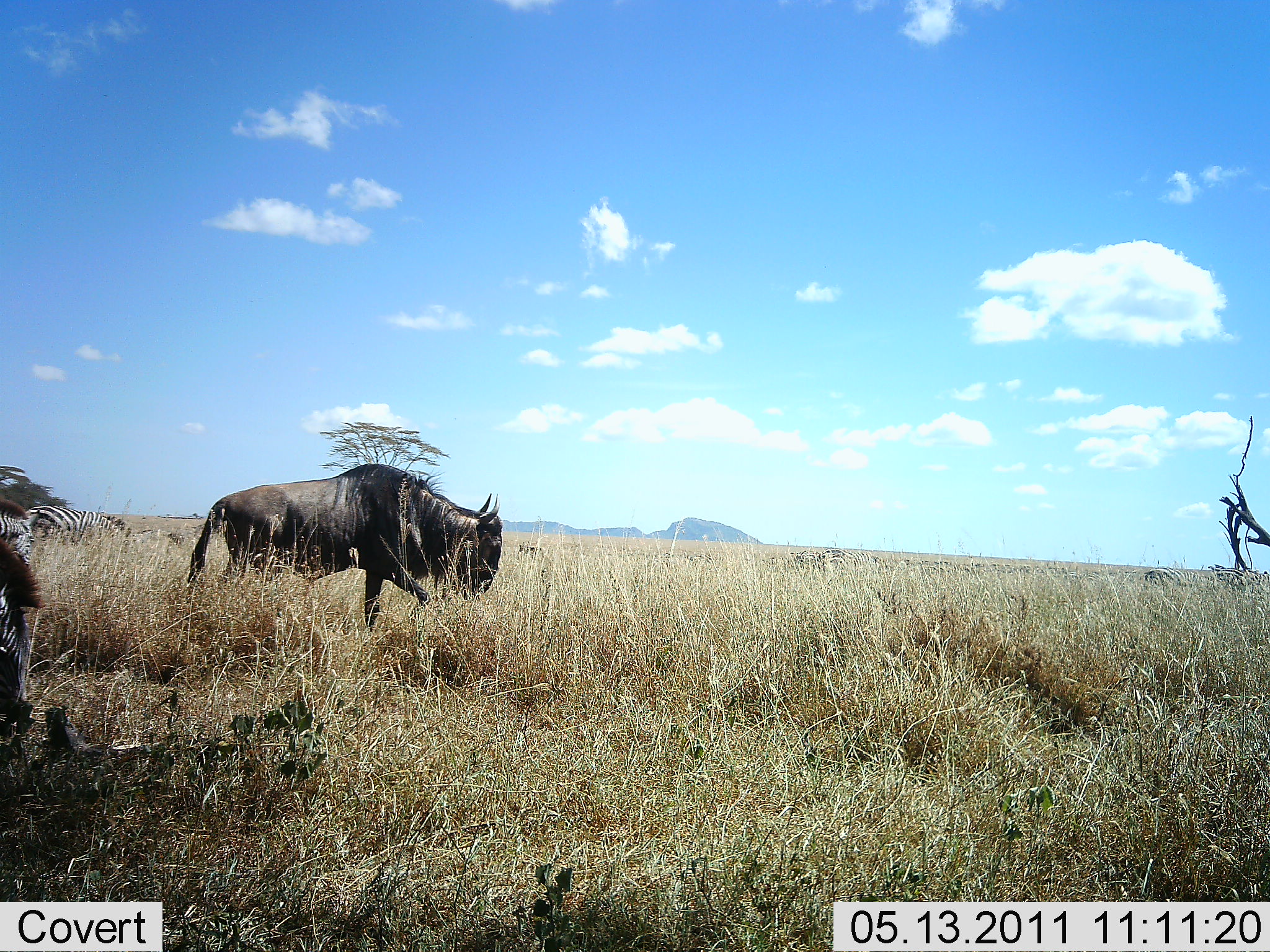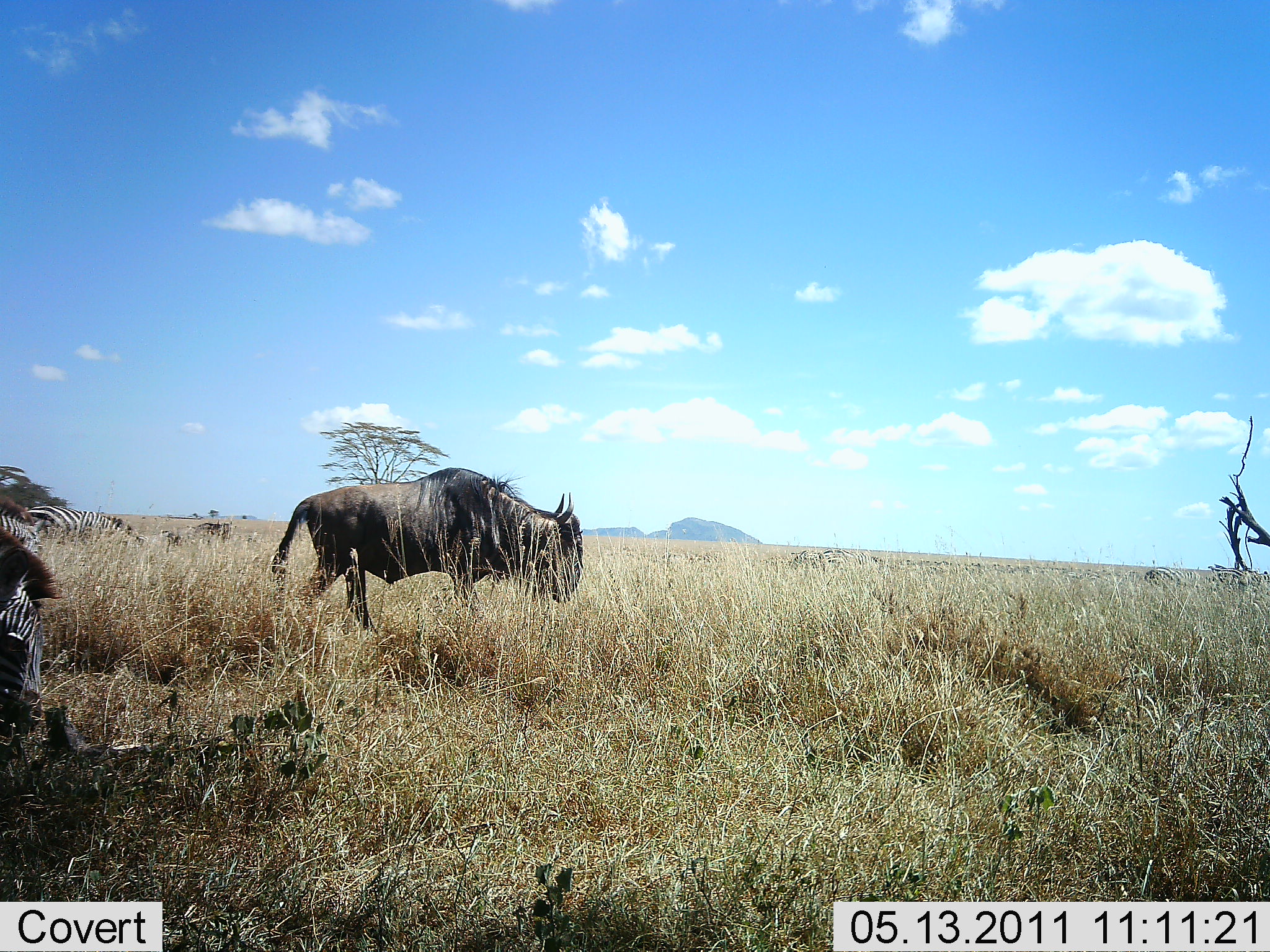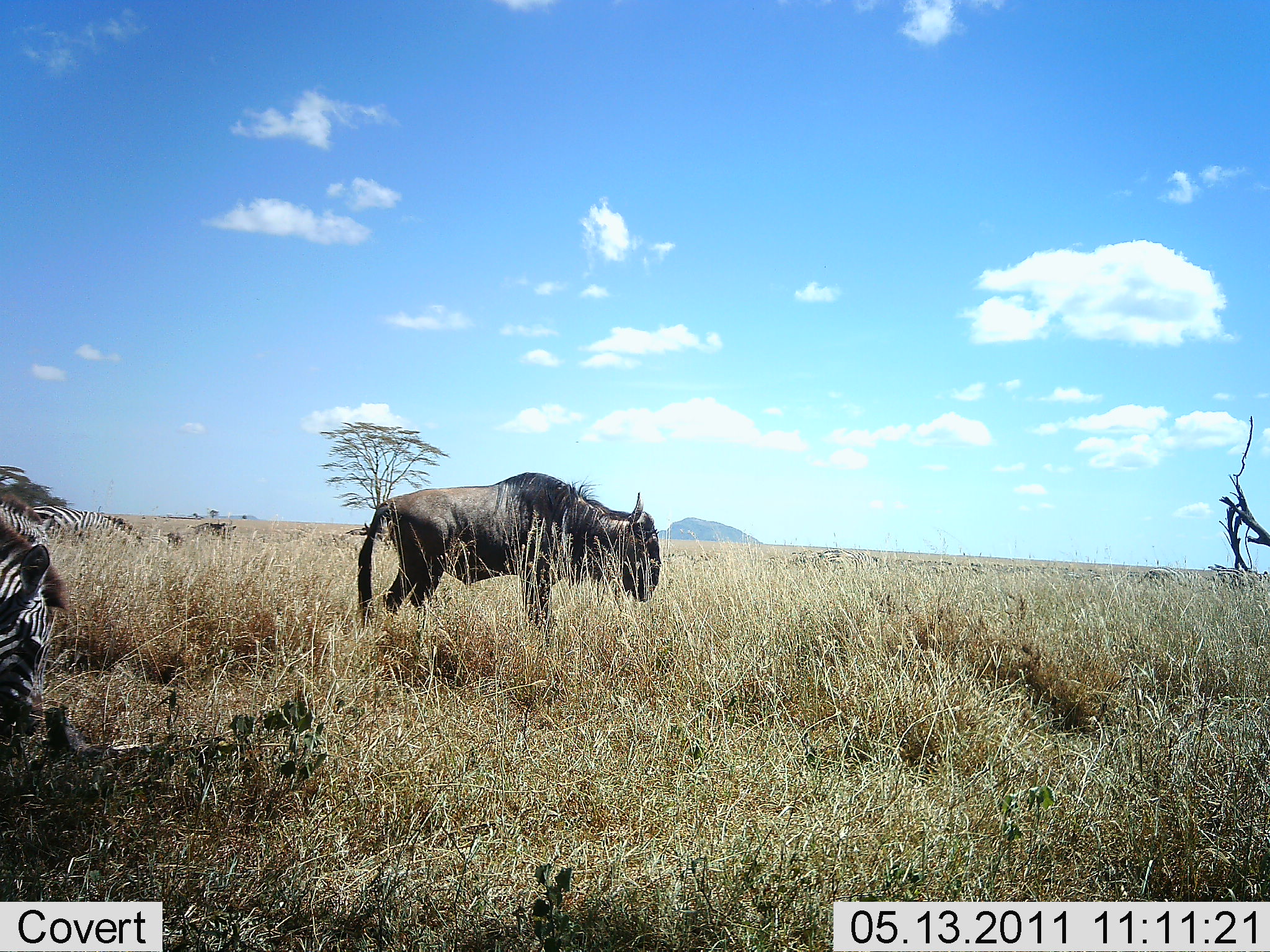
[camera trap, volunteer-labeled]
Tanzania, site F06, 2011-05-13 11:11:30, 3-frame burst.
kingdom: Animalia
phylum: Chordata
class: Mammalia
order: Artiodactyla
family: Bovidae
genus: Connochaetes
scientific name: Connochaetes taurinus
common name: blue wildebeest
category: wildebeest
Wildebeest (blue wildebeest) (Connochaetes taurinus), count 1. Behavior (volunteer vote fractions): standing 30%, resting 0%, moving 80%, interacting 0%. Young present (vote fraction): 0%. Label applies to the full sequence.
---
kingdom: Animalia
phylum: Chordata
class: Mammalia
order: Perissodactyla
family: Equidae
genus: Equus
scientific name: Equus quagga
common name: plains zebra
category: zebra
Zebra (plains zebra) (Equus quagga), count 3. Behavior (volunteer vote fractions): standing 45%, resting 0%, moving 18%, interacting 0%. Young present (vote fraction): 0%. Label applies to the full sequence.